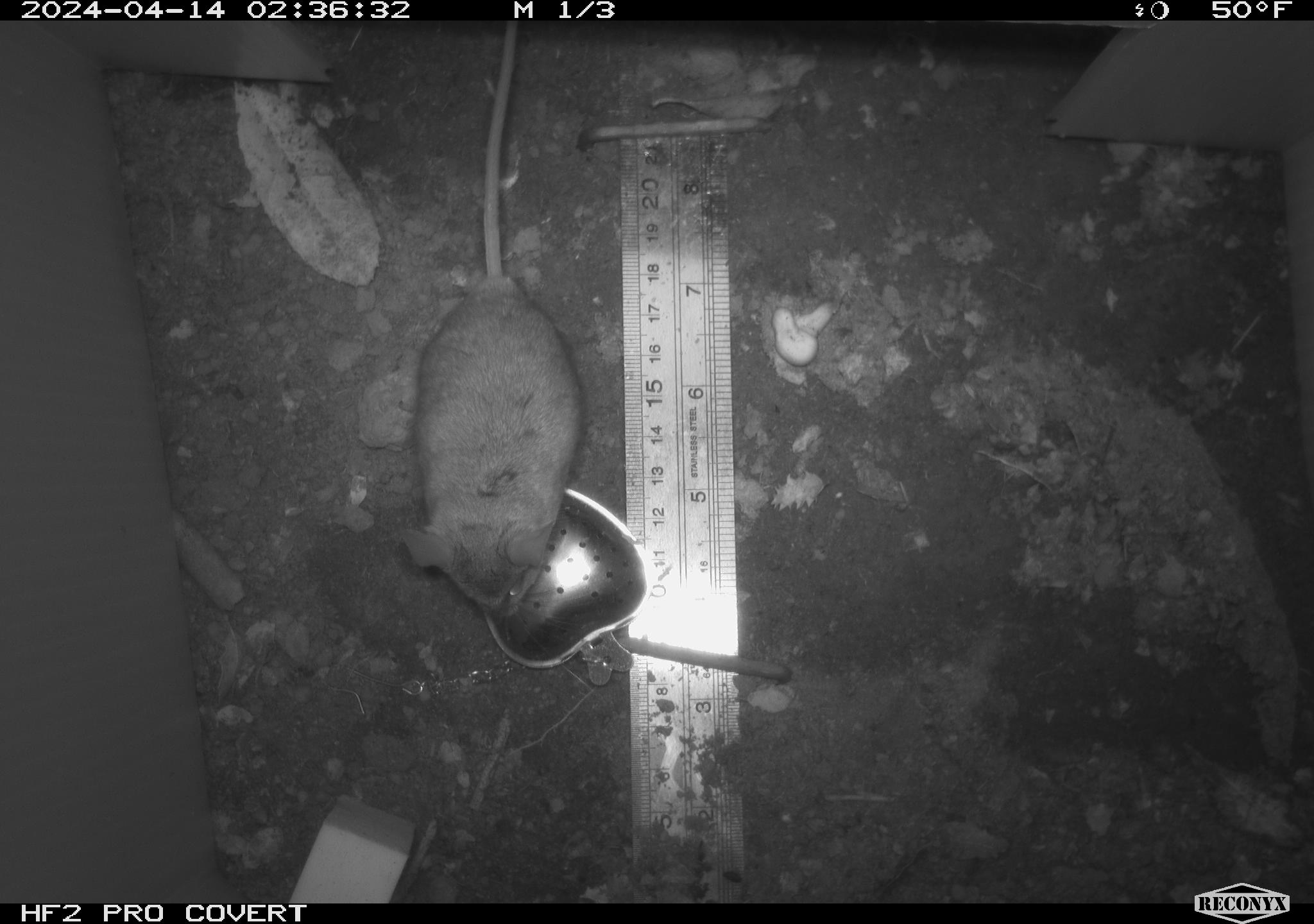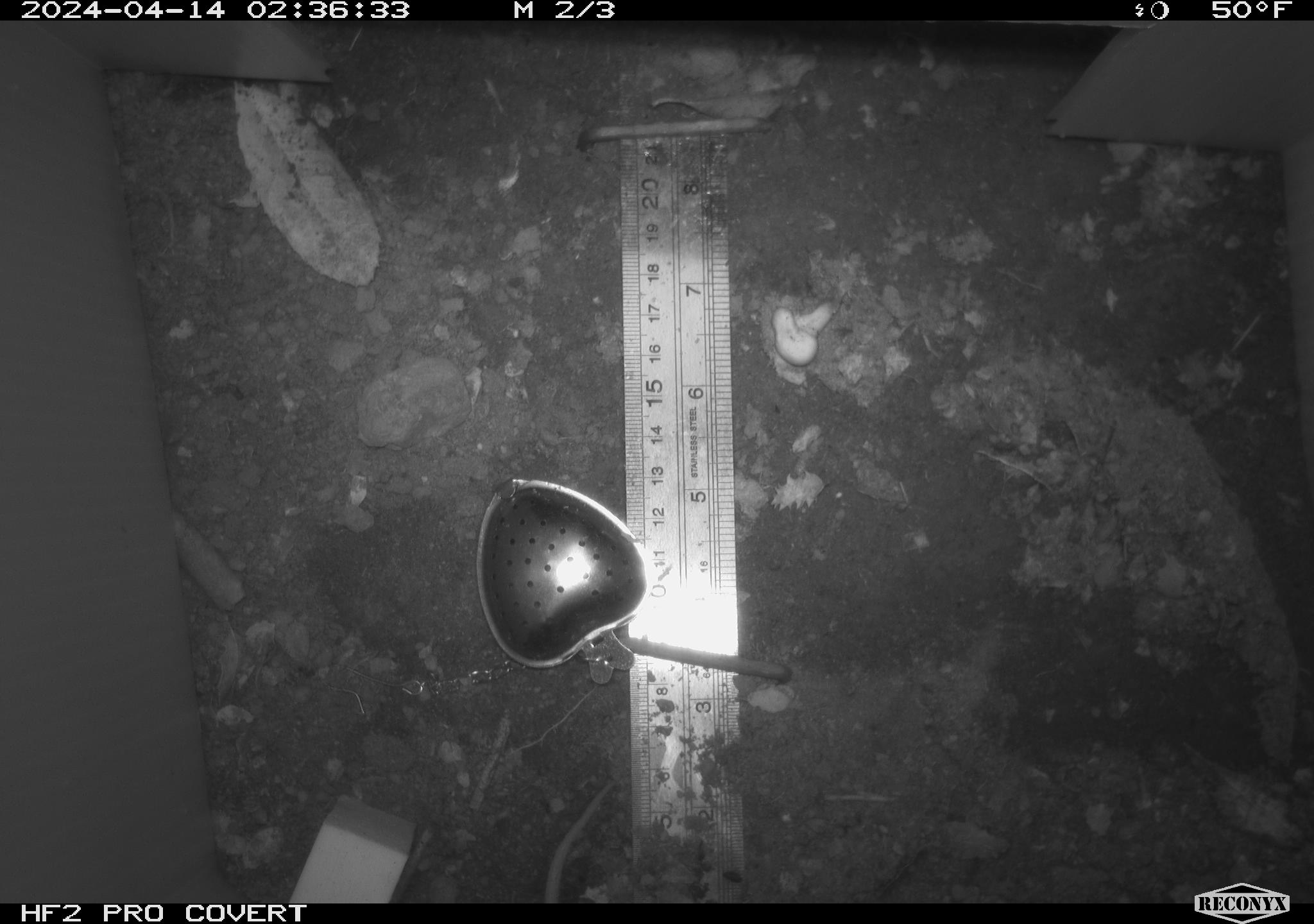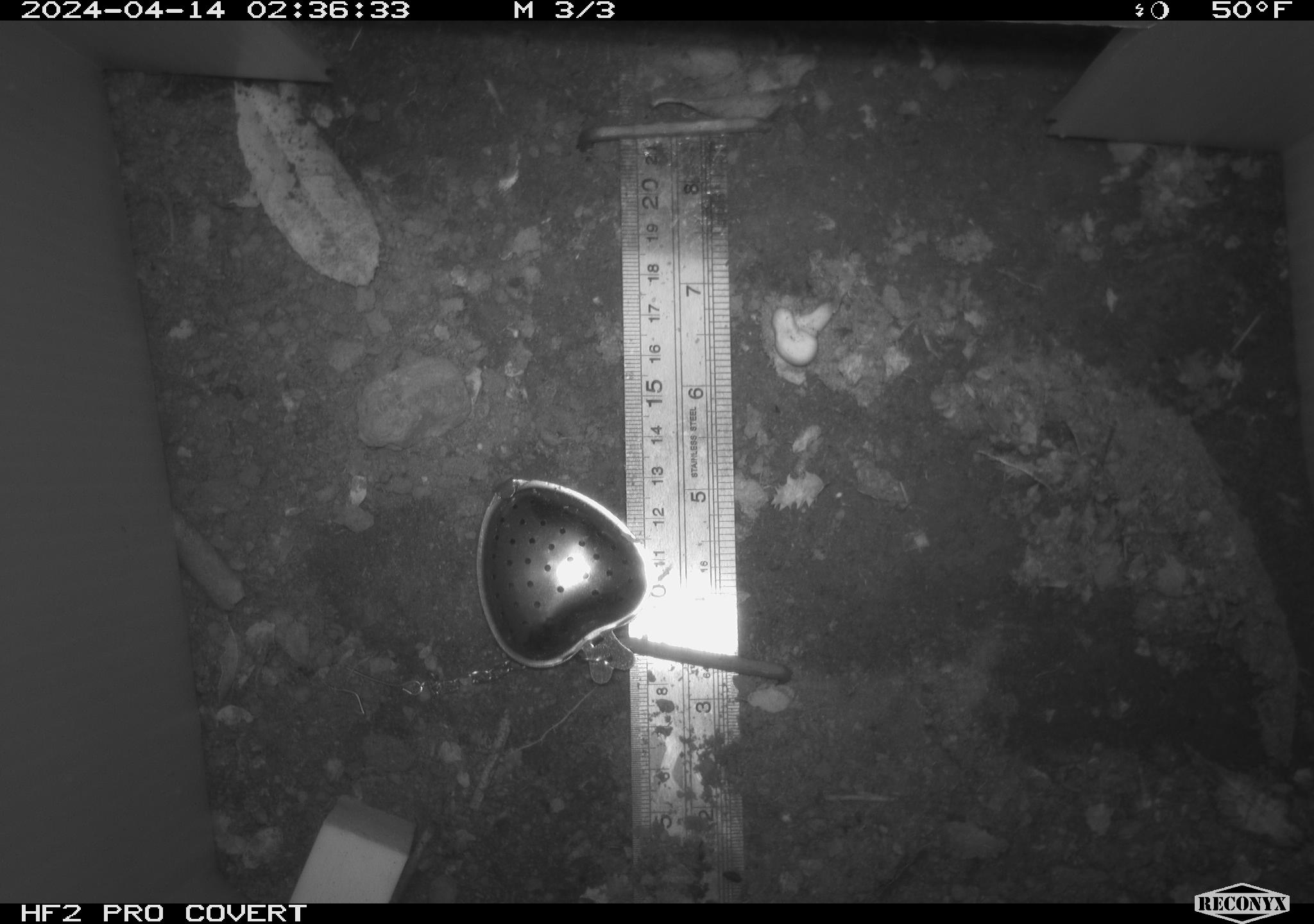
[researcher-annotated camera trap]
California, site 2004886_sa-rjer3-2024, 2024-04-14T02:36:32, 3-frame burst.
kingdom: Animalia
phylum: Chordata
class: Mammalia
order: Rodentia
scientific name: Rodentia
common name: mouse species